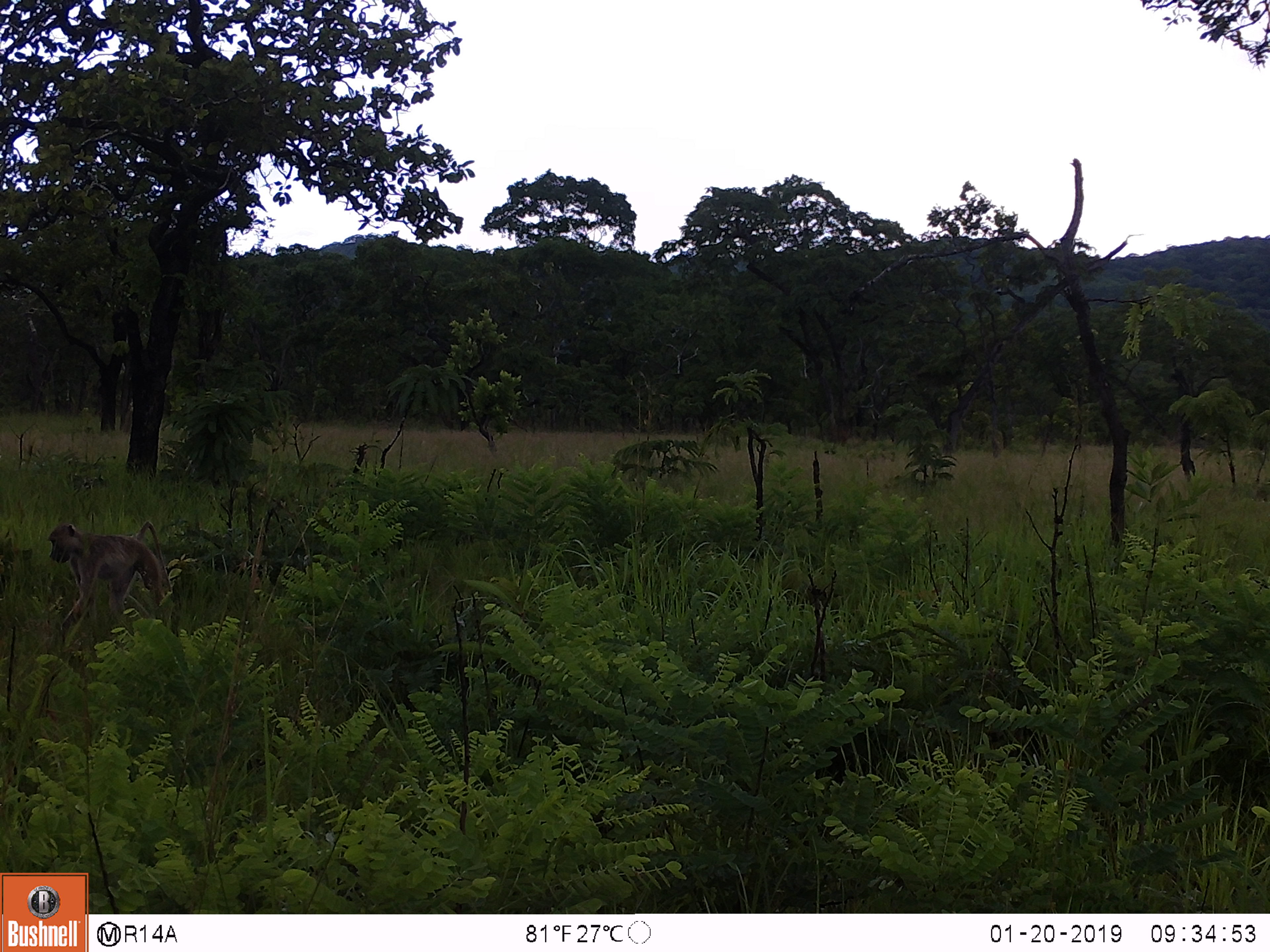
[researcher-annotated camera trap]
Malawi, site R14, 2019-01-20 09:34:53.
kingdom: Animalia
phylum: Chordata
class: Mammalia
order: Primates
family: Cercopithecidae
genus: Papio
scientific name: Papio cynocephalus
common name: yellow baboon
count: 1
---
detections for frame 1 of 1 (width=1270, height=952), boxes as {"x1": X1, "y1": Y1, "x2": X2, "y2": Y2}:
yellow baboon: {"x1": 39, "y1": 516, "x2": 177, "y2": 657}